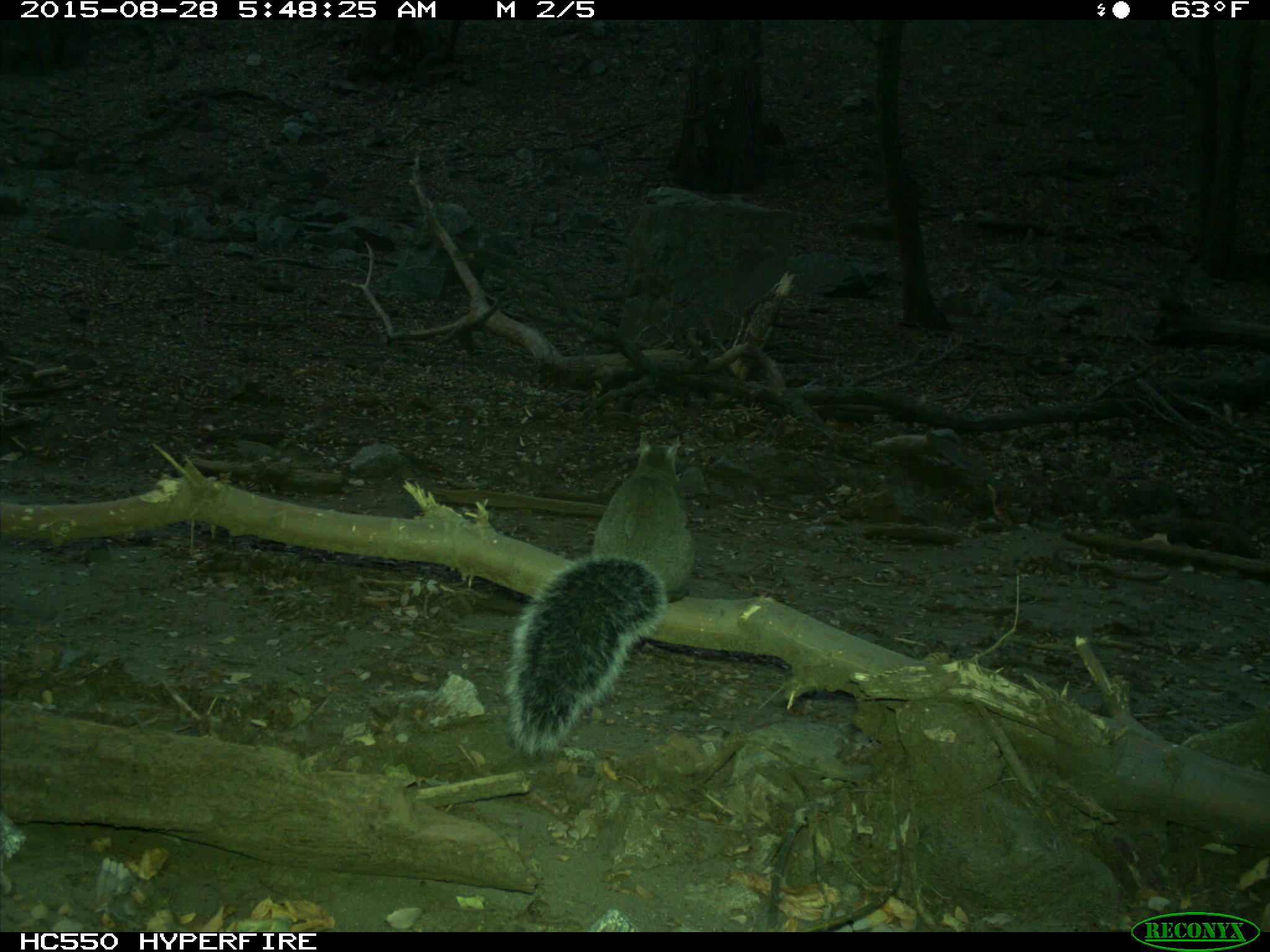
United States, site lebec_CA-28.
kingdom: Animalia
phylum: Chordata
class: Mammalia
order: Rodentia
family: Sciuridae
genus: Sciurus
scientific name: Sciurus carolinensis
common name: eastern gray squirrel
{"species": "Sciurus carolinensis (eastern gray squirrel)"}